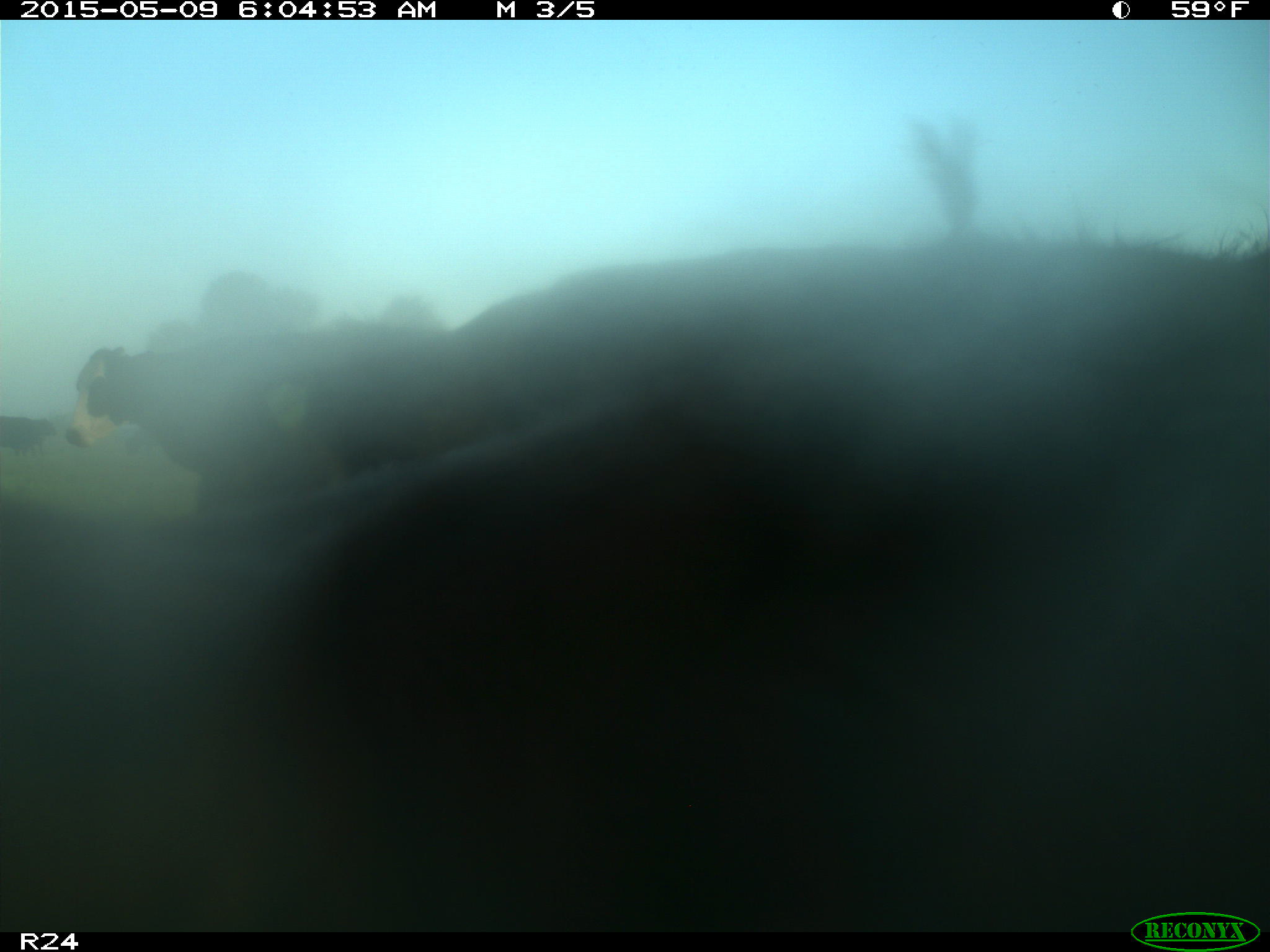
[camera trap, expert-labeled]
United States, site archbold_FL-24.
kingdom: Animalia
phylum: Chordata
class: Mammalia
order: Artiodactyla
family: Bovidae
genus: Bos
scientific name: Bos taurus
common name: domestic cow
Bos taurus (domestic cow).